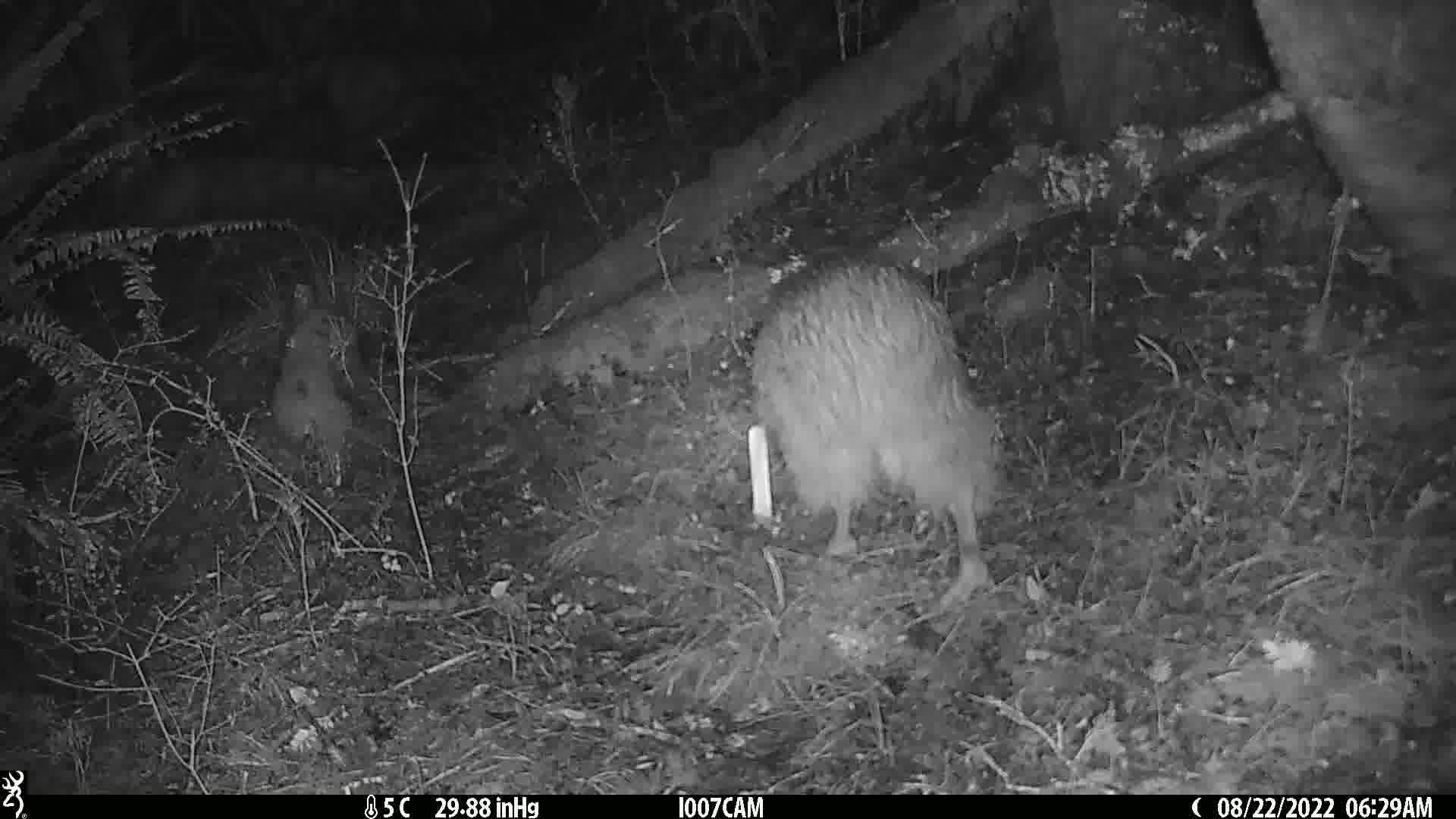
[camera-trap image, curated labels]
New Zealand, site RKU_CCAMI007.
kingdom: Animalia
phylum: Chordata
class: Aves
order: Apterygiformes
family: Apterygidae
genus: Apteryx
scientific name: Apteryx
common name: kiwi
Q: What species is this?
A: Kiwi (Apteryx).